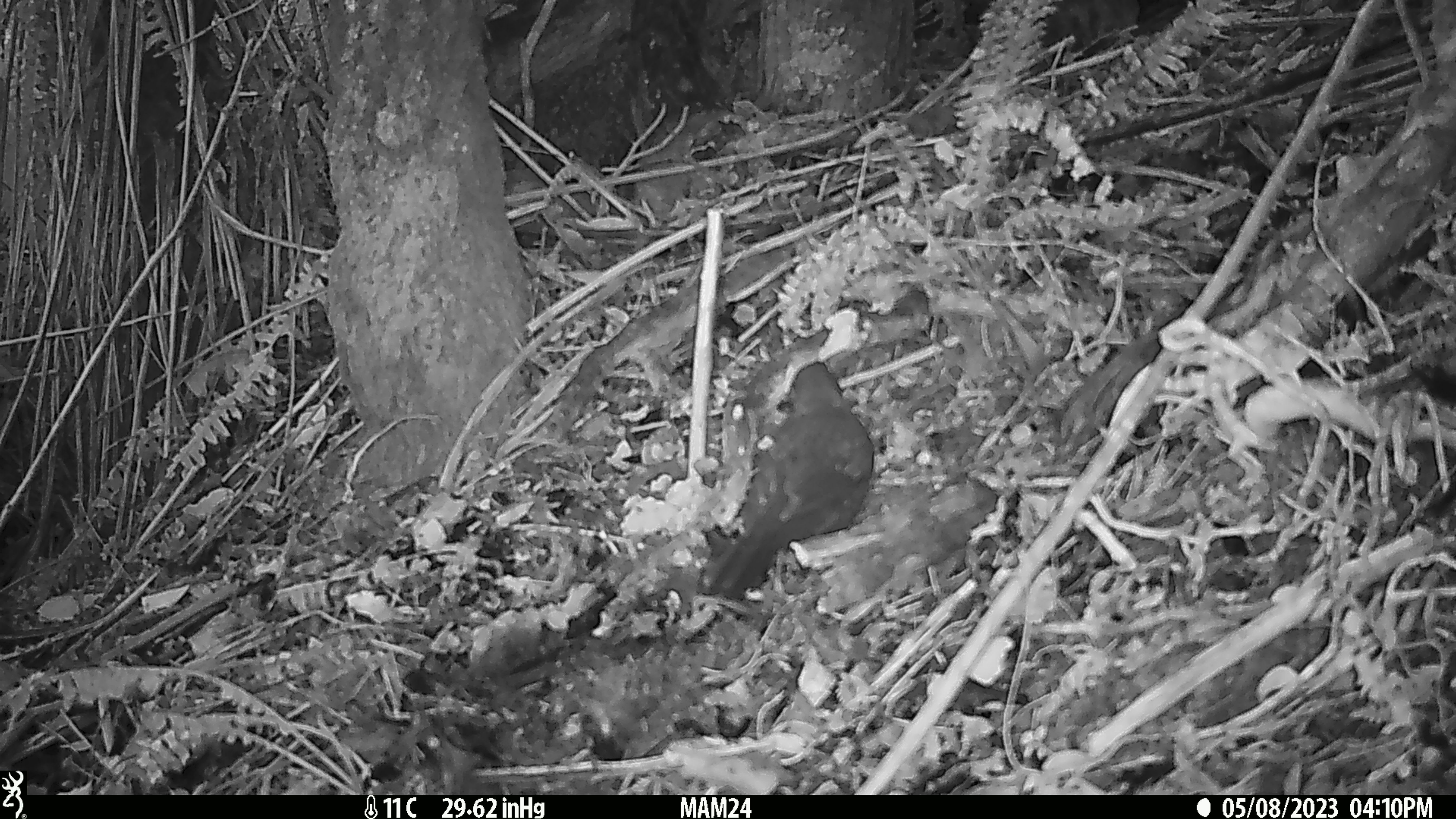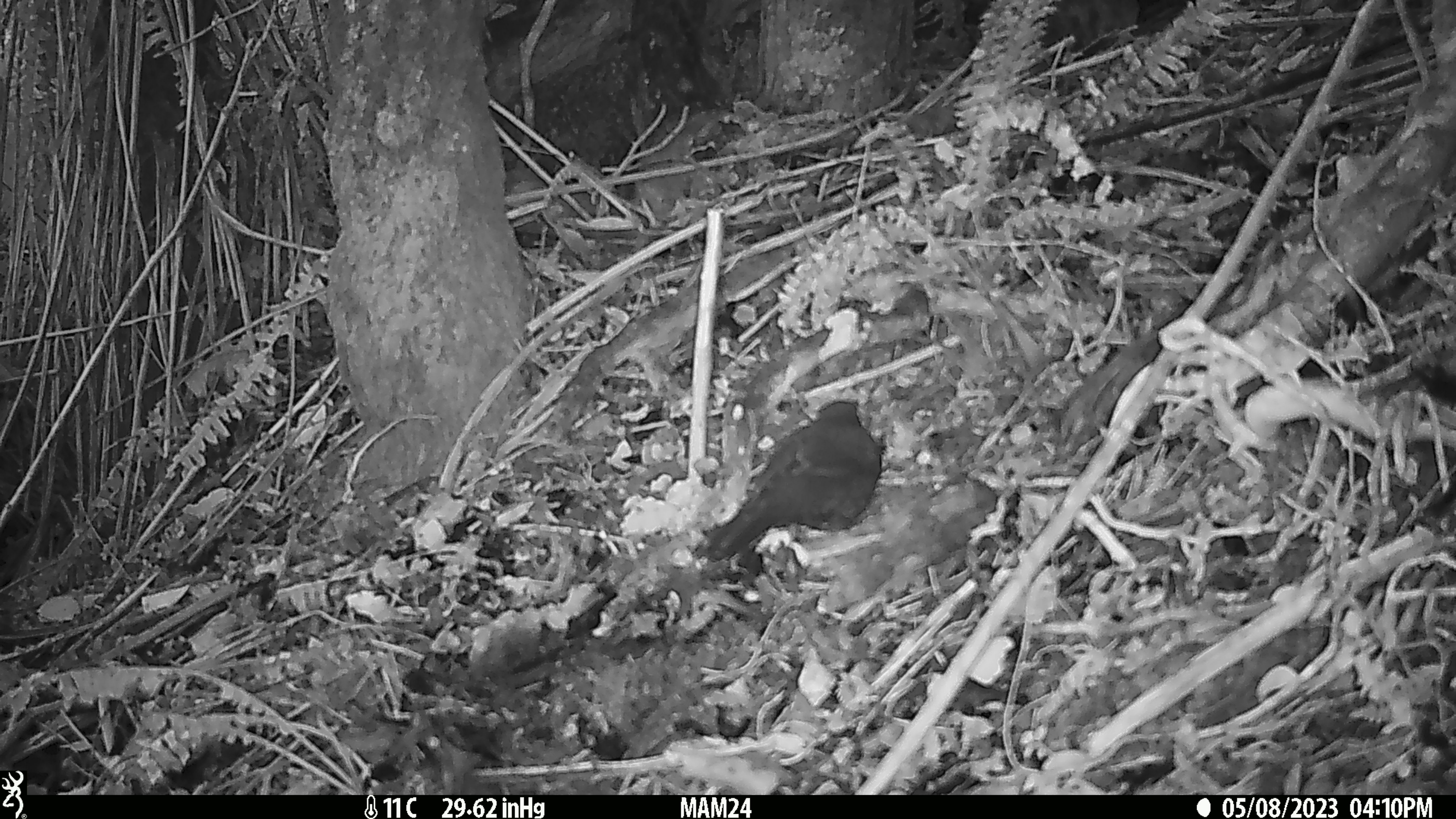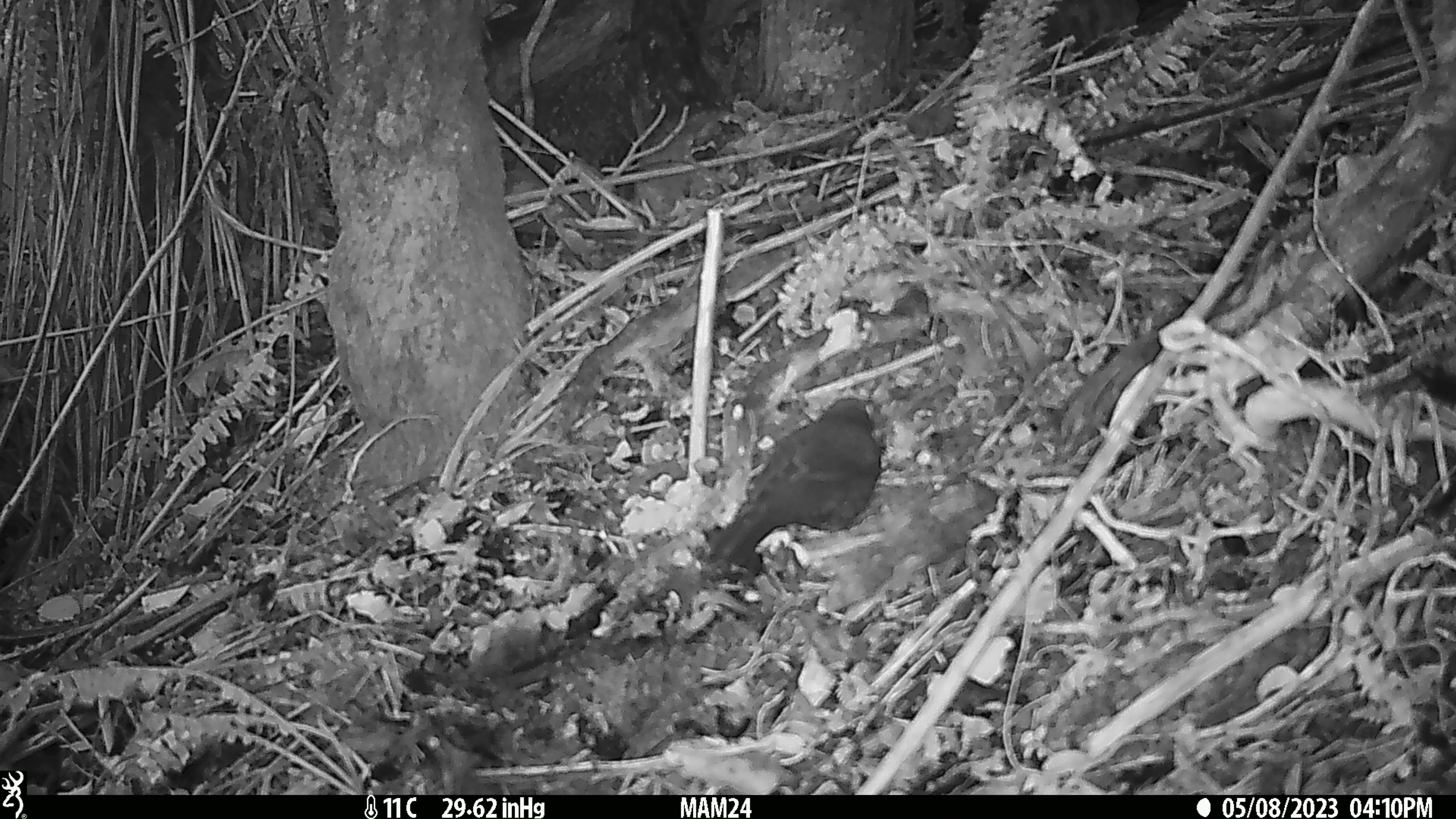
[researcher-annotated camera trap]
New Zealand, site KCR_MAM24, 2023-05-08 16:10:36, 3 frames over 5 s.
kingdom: Animalia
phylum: Chordata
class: Aves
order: Passeriformes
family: Turdidae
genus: Turdus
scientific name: Turdus merula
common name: eurasian blackbird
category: blackbird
Blackbird (eurasian blackbird) (Turdus merula).